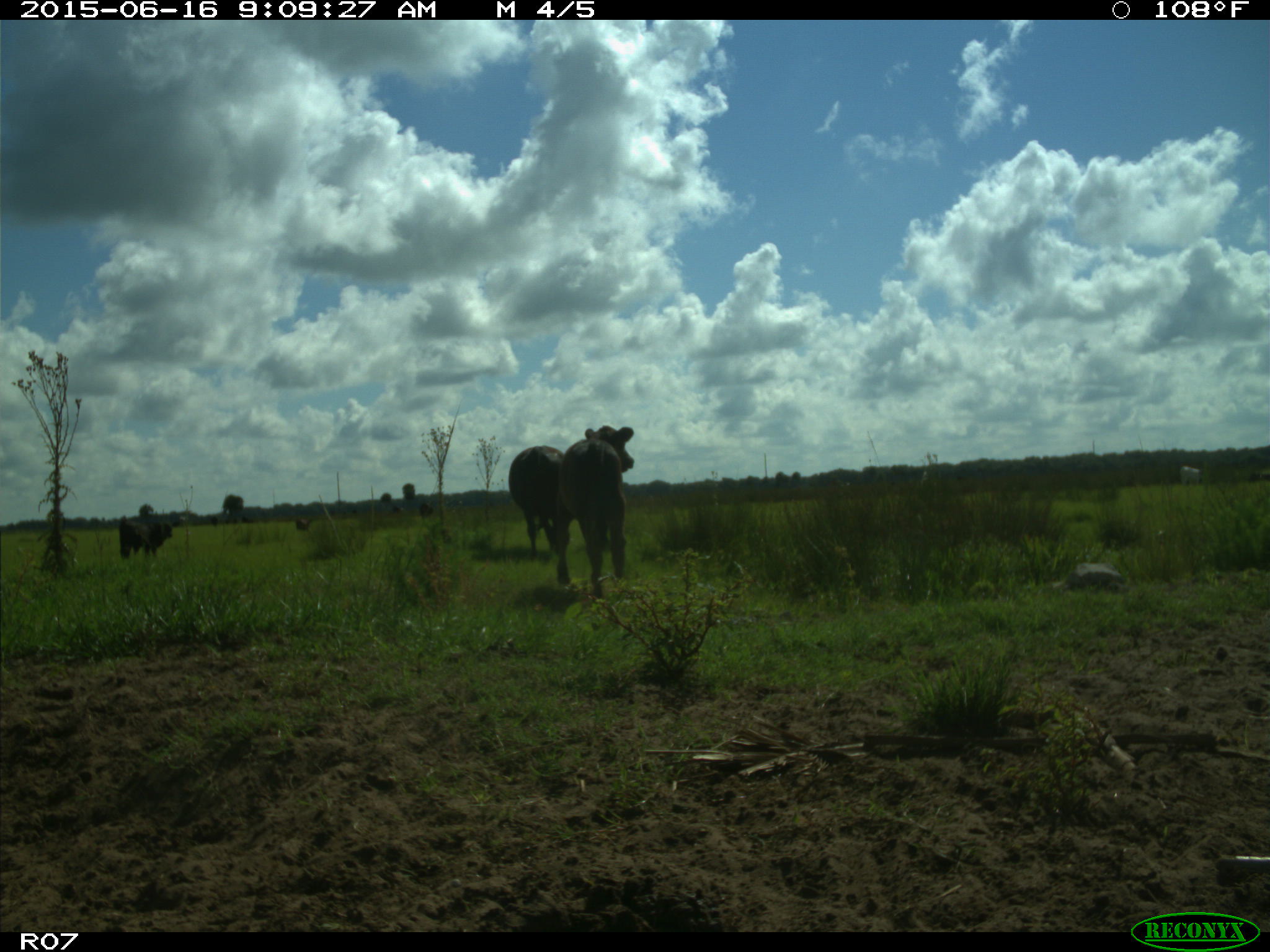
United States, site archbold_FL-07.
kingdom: Animalia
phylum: Chordata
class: Mammalia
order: Artiodactyla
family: Bovidae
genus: Bos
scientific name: Bos taurus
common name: domestic cow